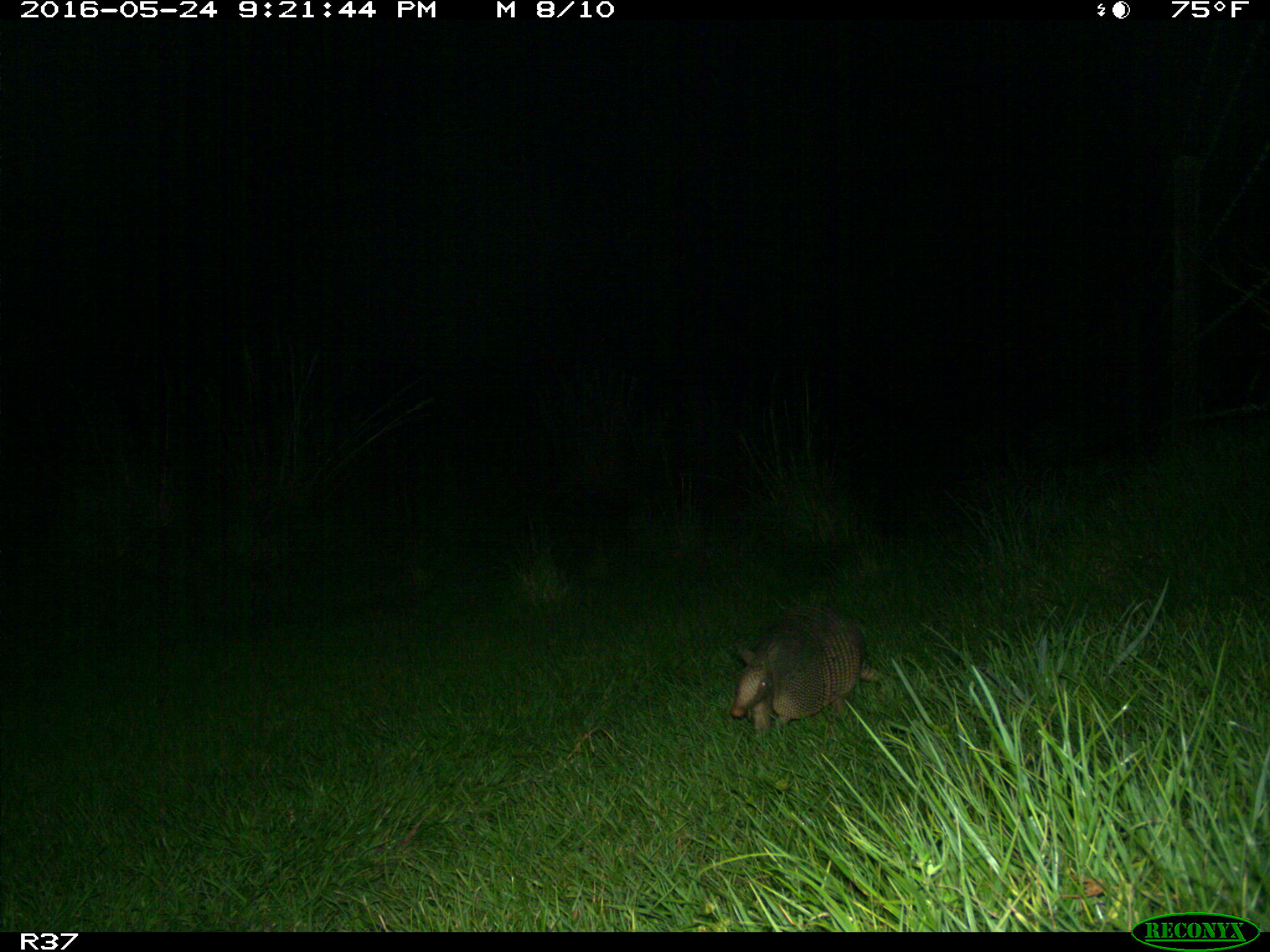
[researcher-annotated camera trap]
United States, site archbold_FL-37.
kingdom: Animalia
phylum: Chordata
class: Mammalia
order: Cingulata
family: Dasypodidae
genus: Dasypus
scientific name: Dasypus novemcinctus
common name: nine-banded armadillo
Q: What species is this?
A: Dasypus novemcinctus (nine-banded armadillo).